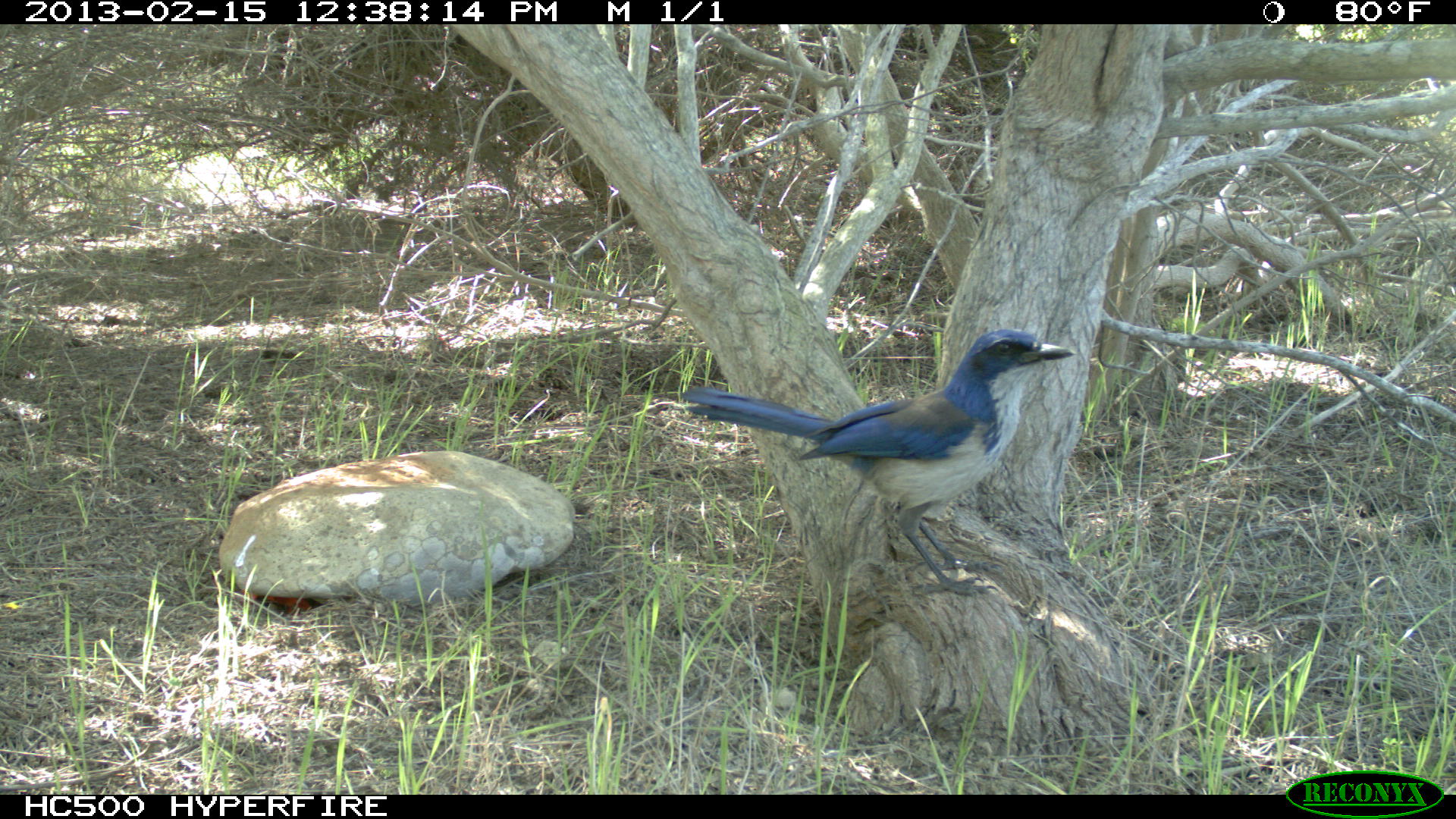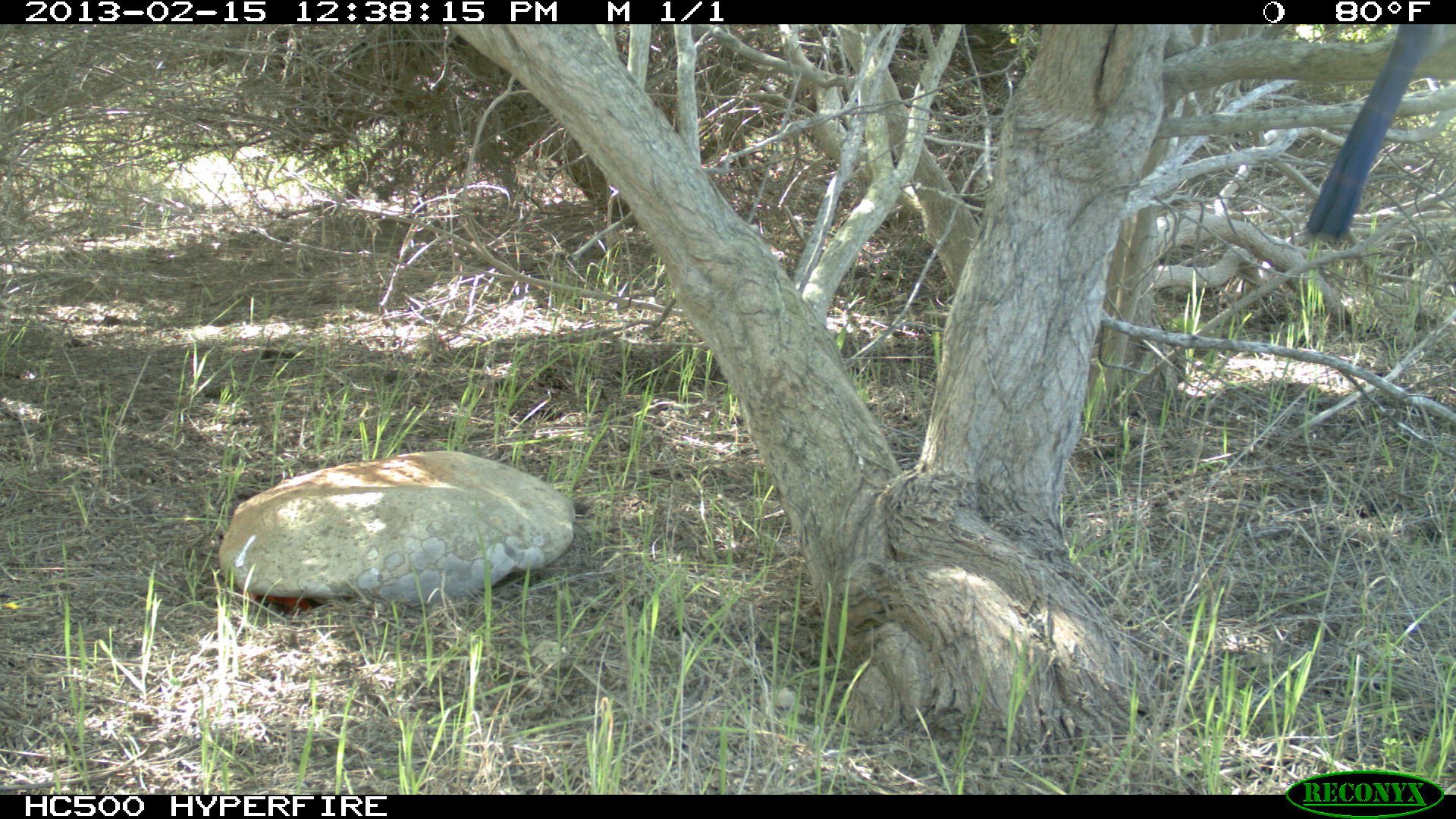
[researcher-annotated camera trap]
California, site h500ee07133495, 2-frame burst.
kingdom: Animalia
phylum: Chordata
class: Aves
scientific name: Aves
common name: bird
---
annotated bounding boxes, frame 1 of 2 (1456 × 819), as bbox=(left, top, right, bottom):
bird: bbox=(682, 328, 1077, 598)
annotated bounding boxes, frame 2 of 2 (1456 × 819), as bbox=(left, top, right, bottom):
bird: bbox=(1305, 24, 1455, 241)